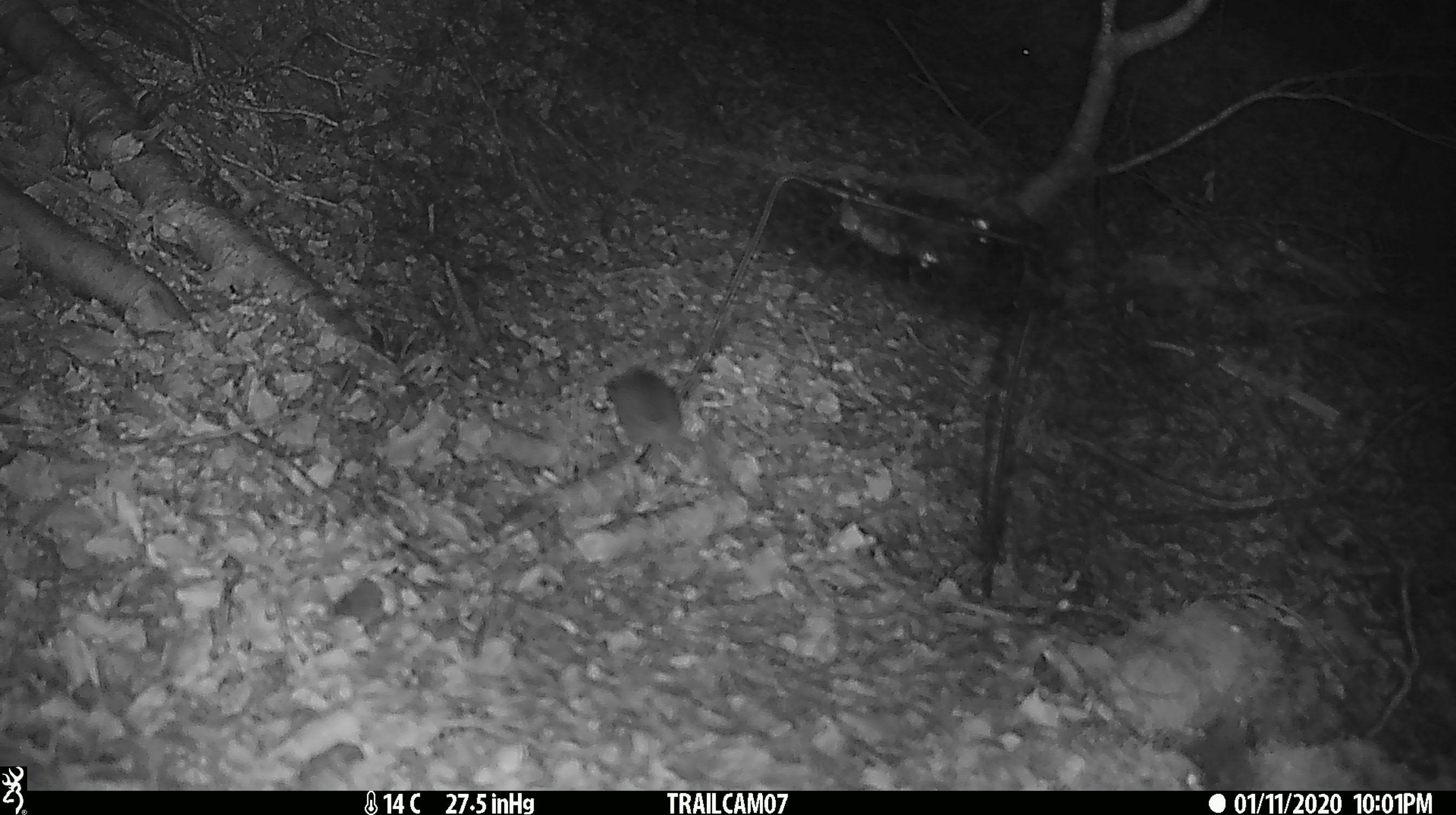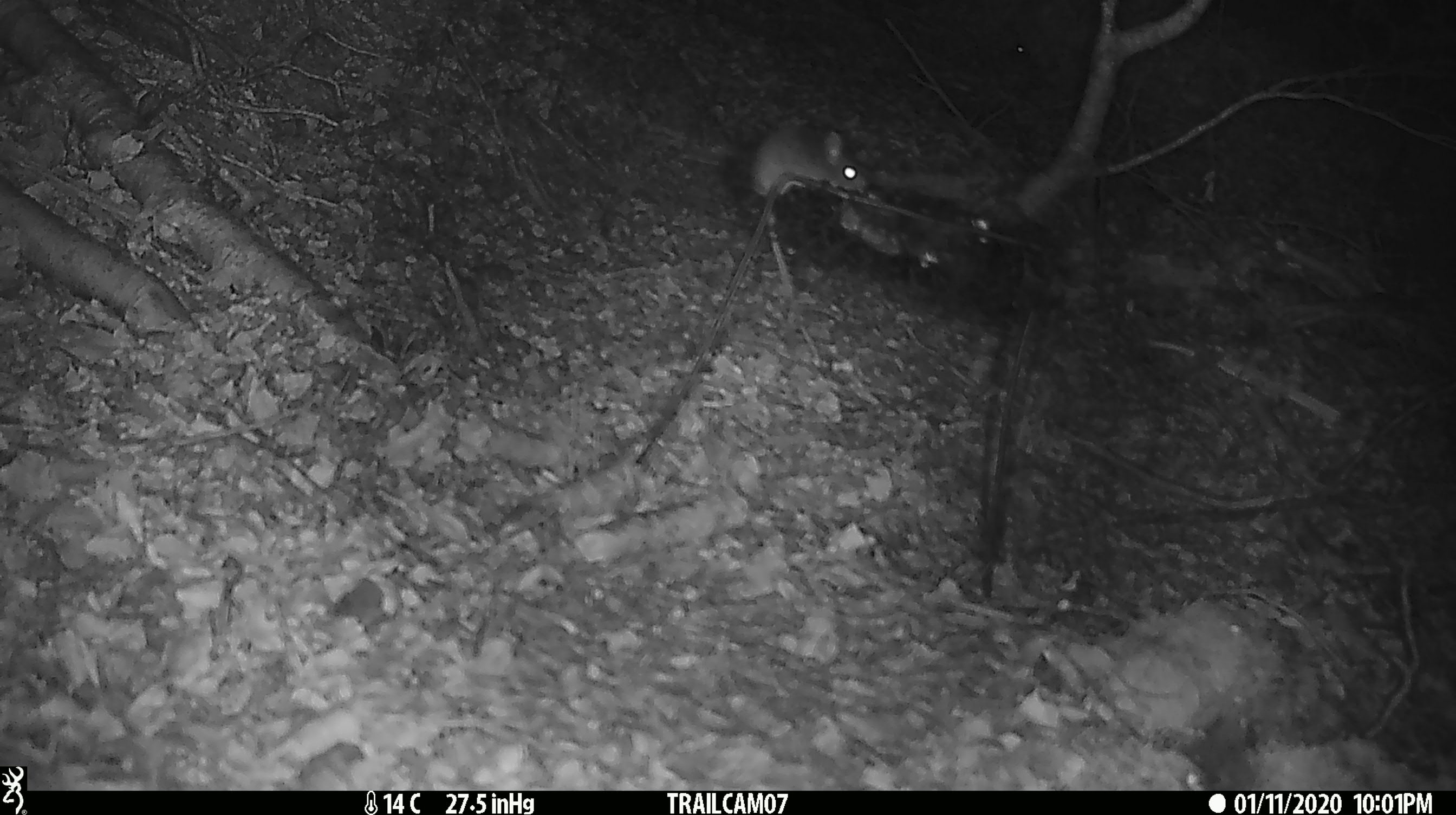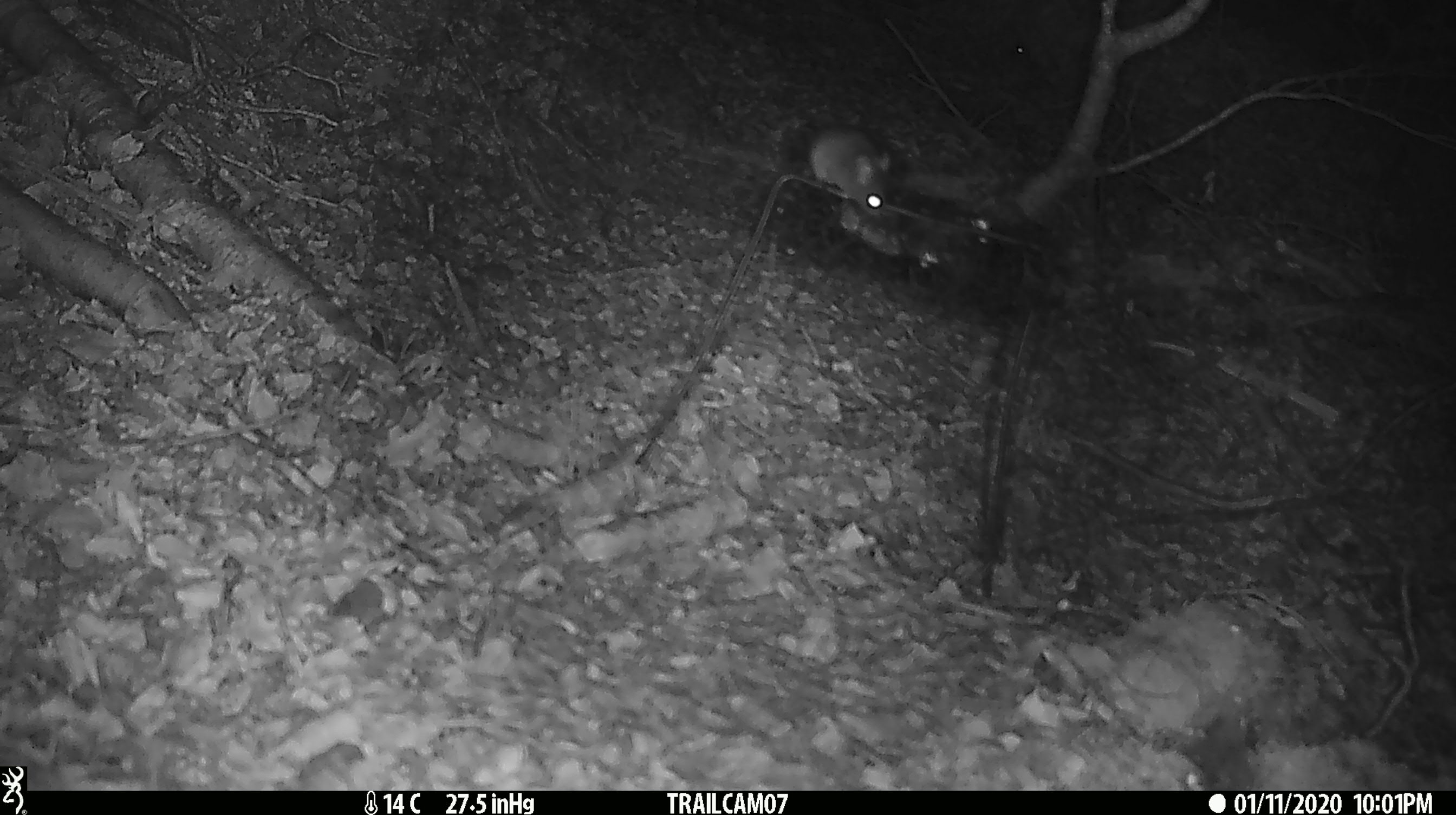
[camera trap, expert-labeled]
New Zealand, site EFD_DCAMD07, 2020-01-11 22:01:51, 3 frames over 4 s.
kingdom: Animalia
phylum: Chordata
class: Mammalia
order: Rodentia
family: Muridae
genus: Mus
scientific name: Mus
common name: mouse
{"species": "mouse (Mus)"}